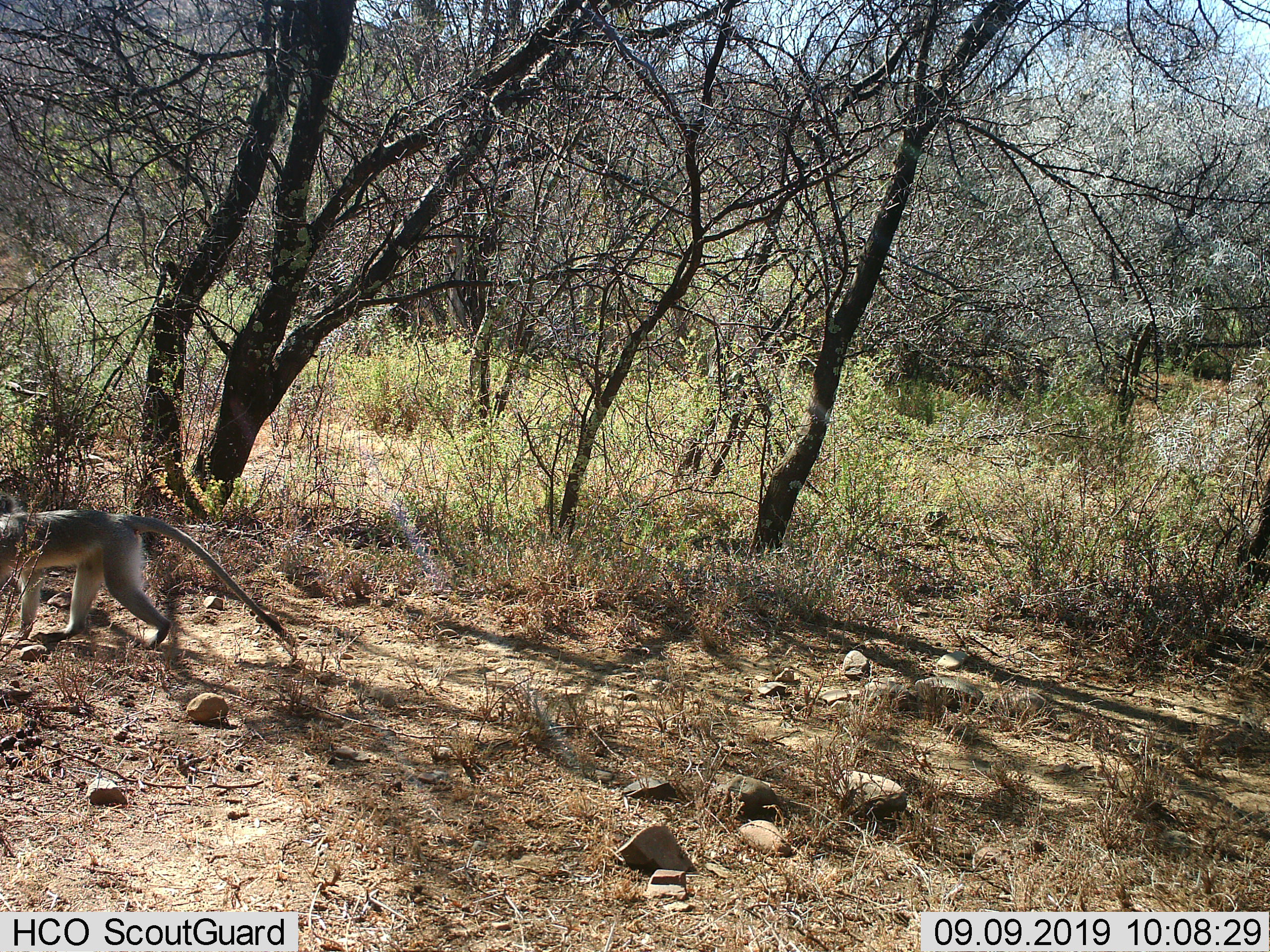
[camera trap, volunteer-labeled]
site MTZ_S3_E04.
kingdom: Animalia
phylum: Chordata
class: Mammalia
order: Primates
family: Cercopithecidae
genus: Chlorocebus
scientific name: Chlorocebus pygerythrus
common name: vervet monkey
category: monkeyvervet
Monkeyvervet (vervet monkey) (Chlorocebus pygerythrus), count 1. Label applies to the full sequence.